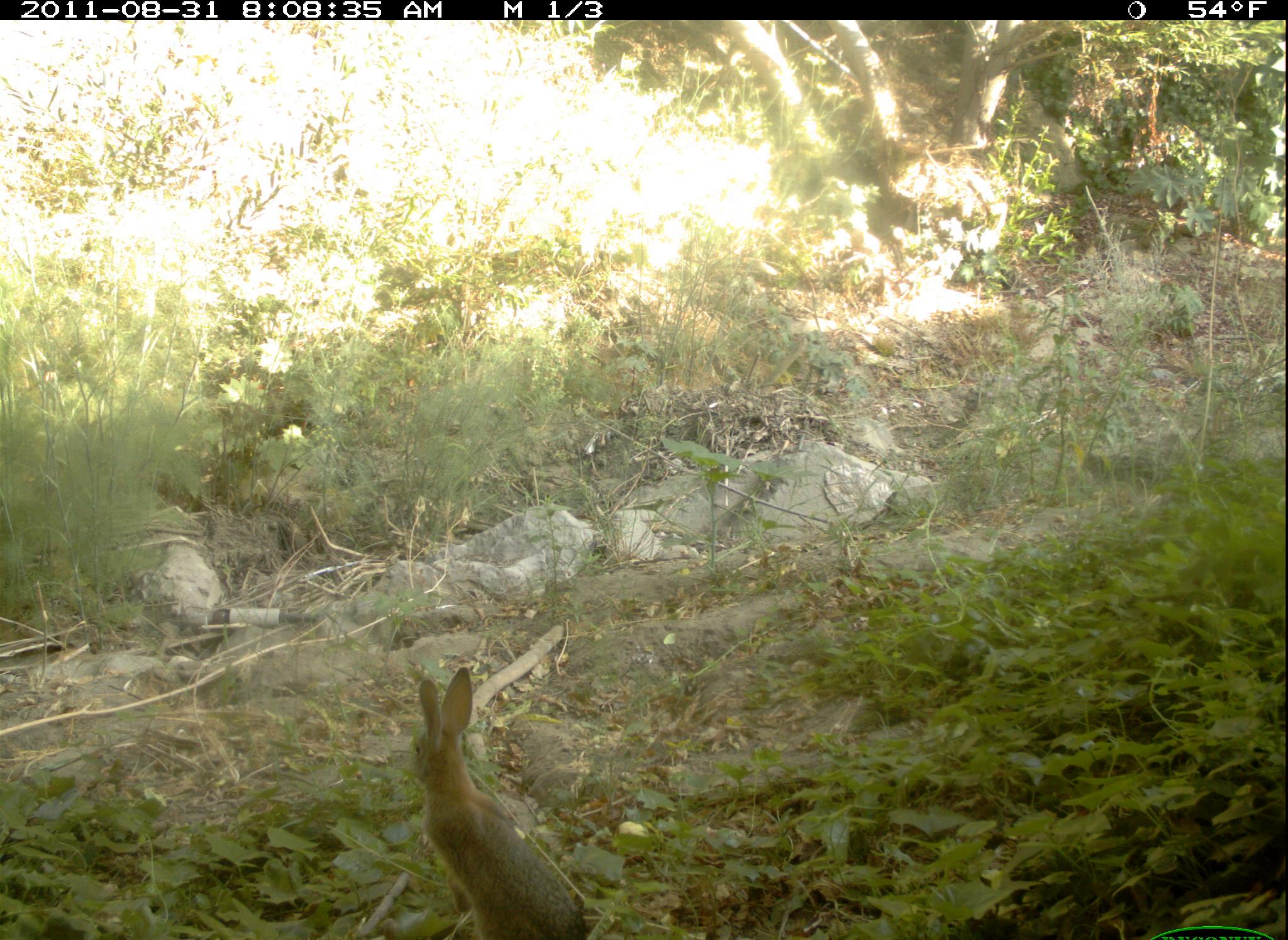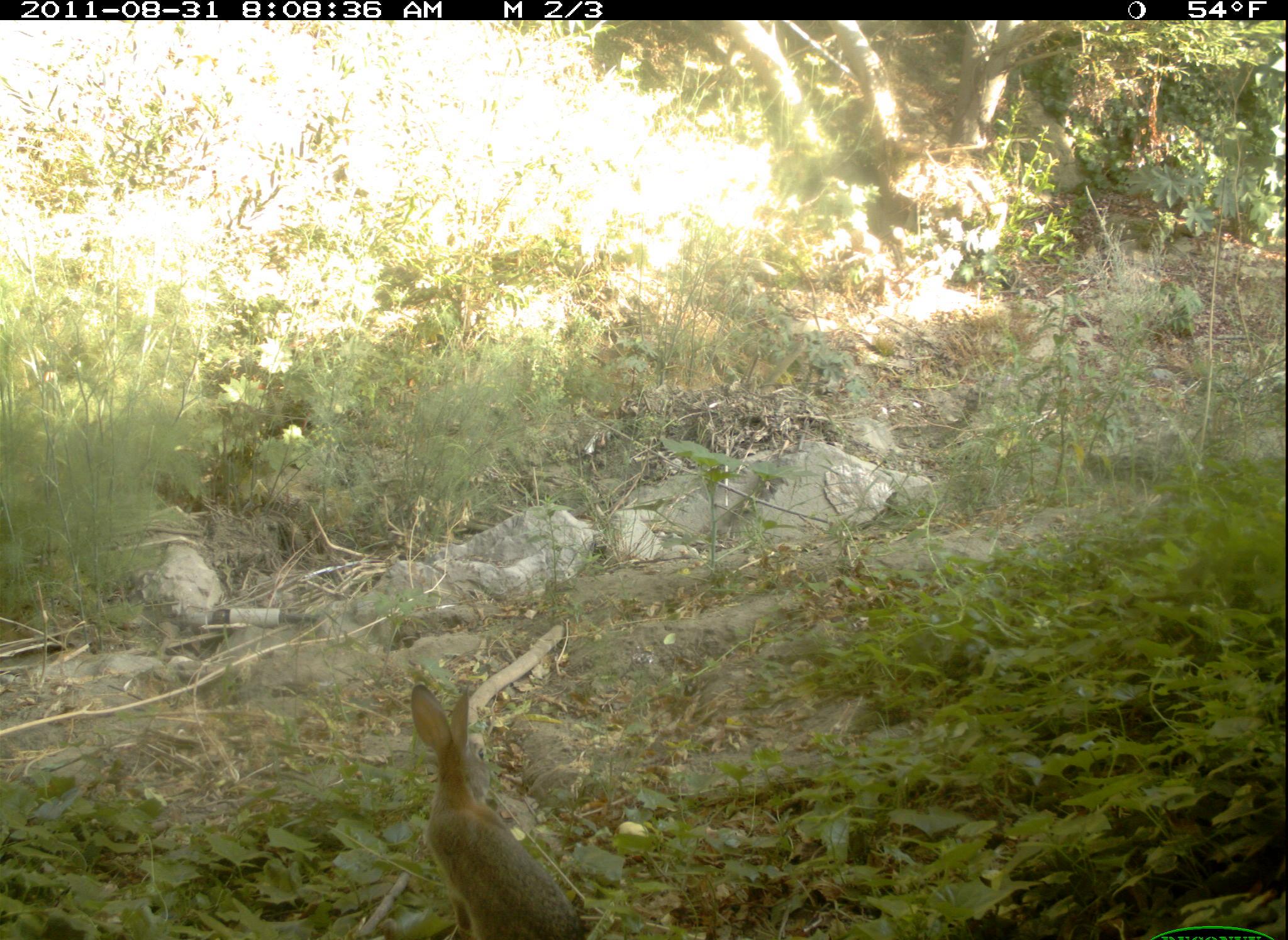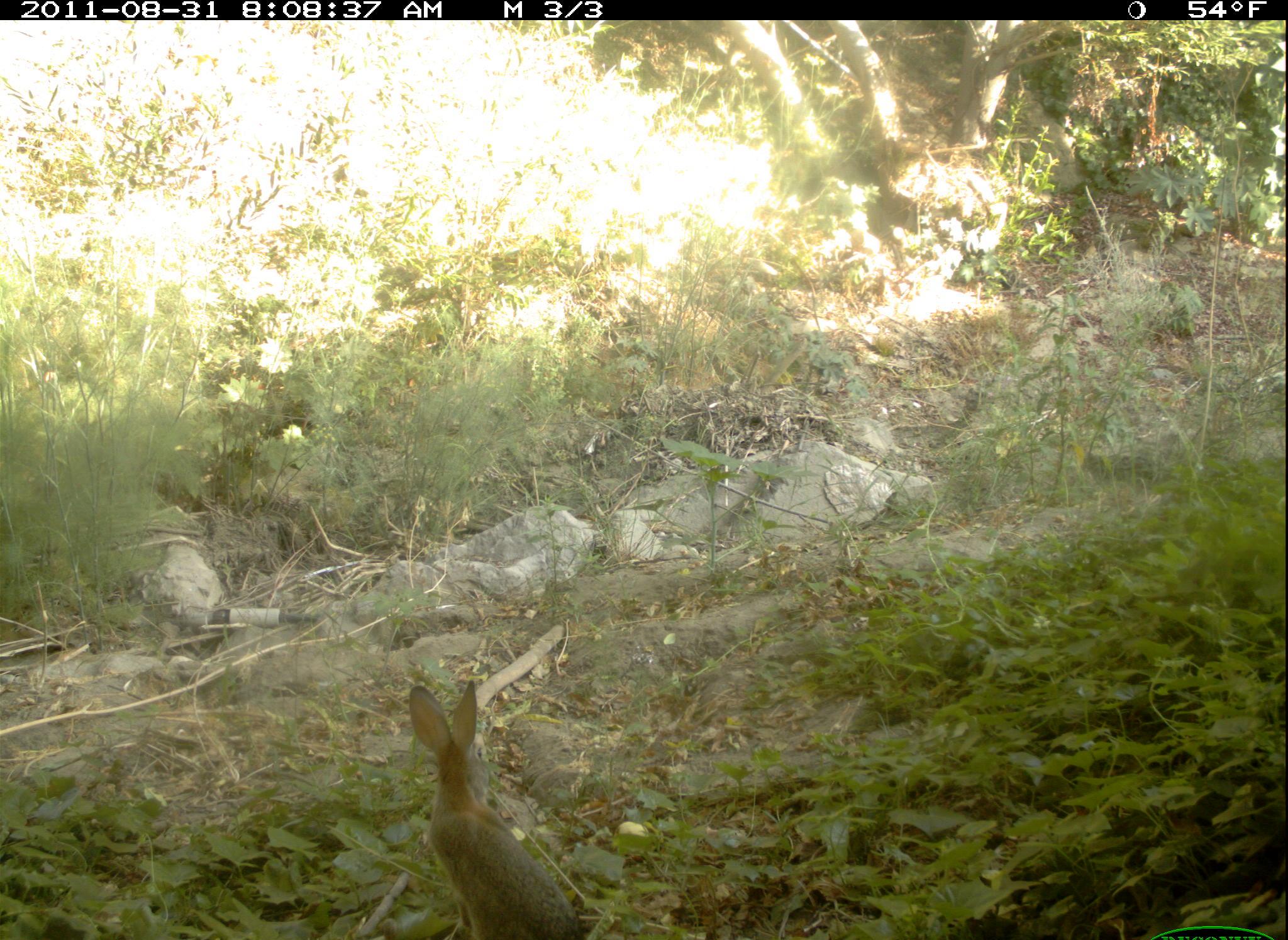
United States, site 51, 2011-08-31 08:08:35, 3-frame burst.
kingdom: Animalia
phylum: Chordata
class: Mammalia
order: Lagomorpha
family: Leporidae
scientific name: Leporidae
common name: rabbits and hares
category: rabbit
Rabbit (rabbits and hares) (Leporidae).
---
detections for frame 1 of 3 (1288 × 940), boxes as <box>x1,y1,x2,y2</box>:
rabbit: <box>398,662,596,940</box>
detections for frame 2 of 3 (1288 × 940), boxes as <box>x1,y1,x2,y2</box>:
rabbit: <box>380,672,612,940</box>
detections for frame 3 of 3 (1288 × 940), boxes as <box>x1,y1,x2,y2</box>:
rabbit: <box>392,666,596,940</box>